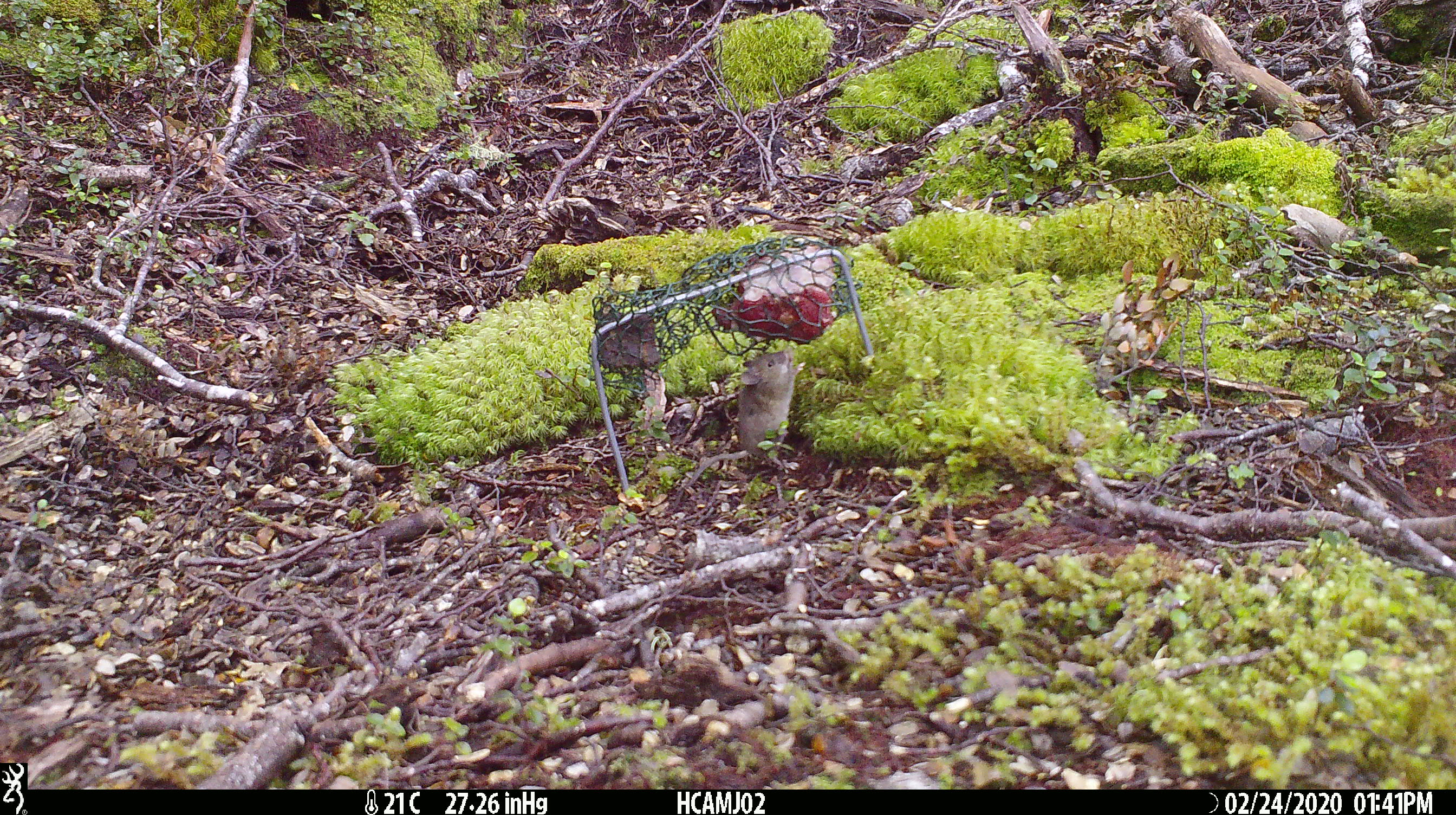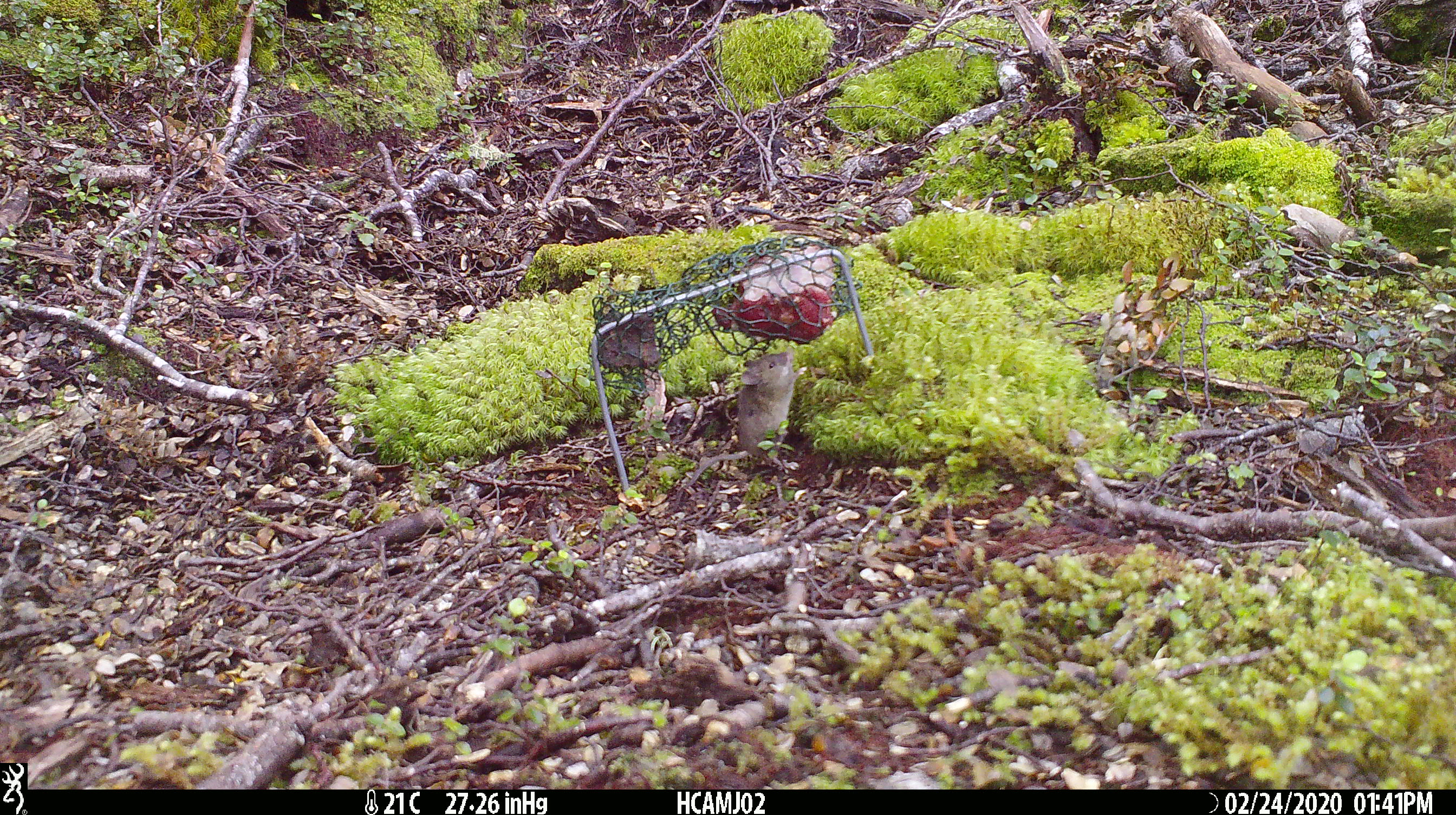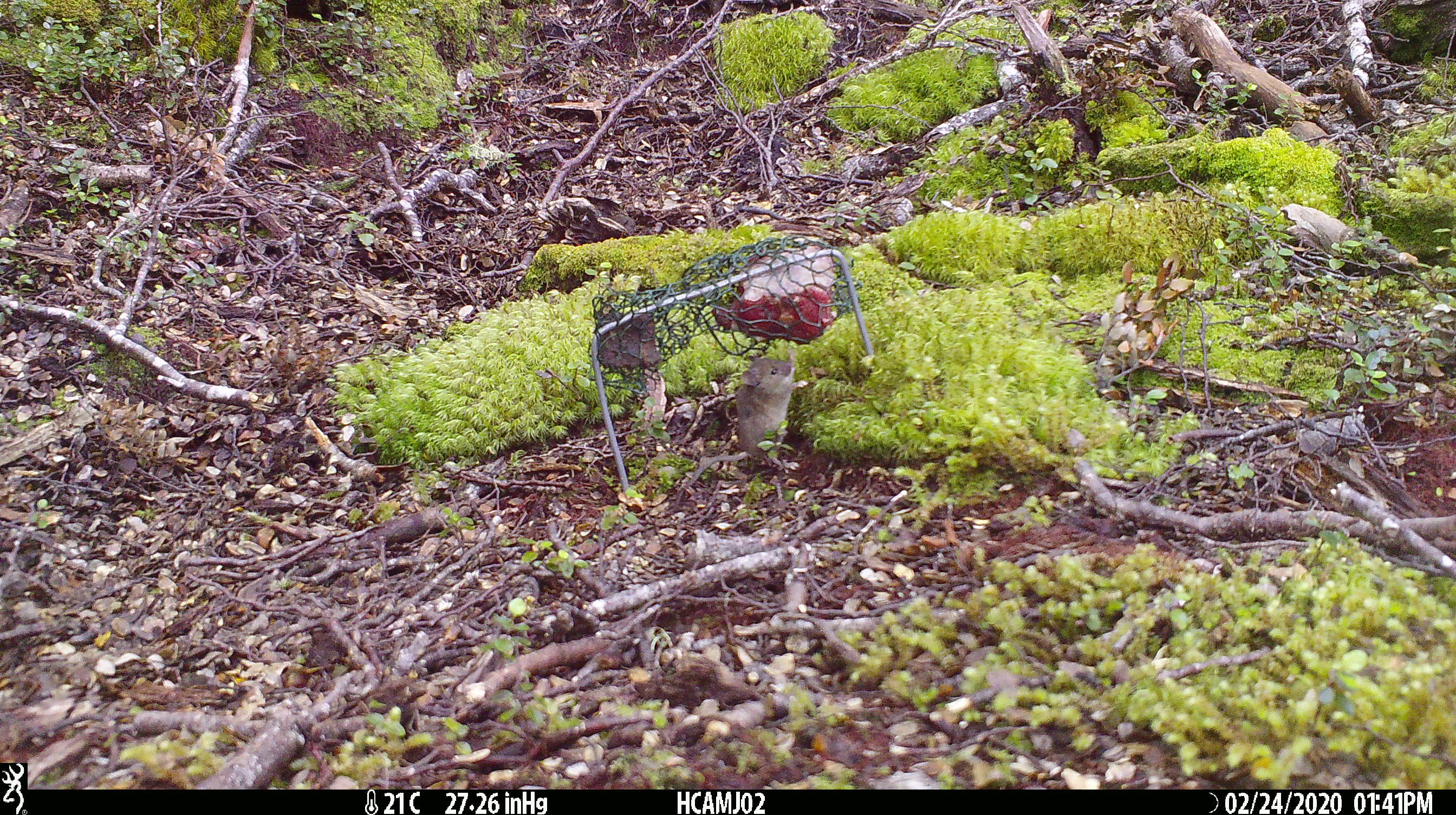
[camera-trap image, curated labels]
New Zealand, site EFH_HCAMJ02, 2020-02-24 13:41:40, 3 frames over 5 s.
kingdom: Animalia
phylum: Chordata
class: Mammalia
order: Rodentia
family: Muridae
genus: Mus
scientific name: Mus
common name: mouse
Mouse (Mus).